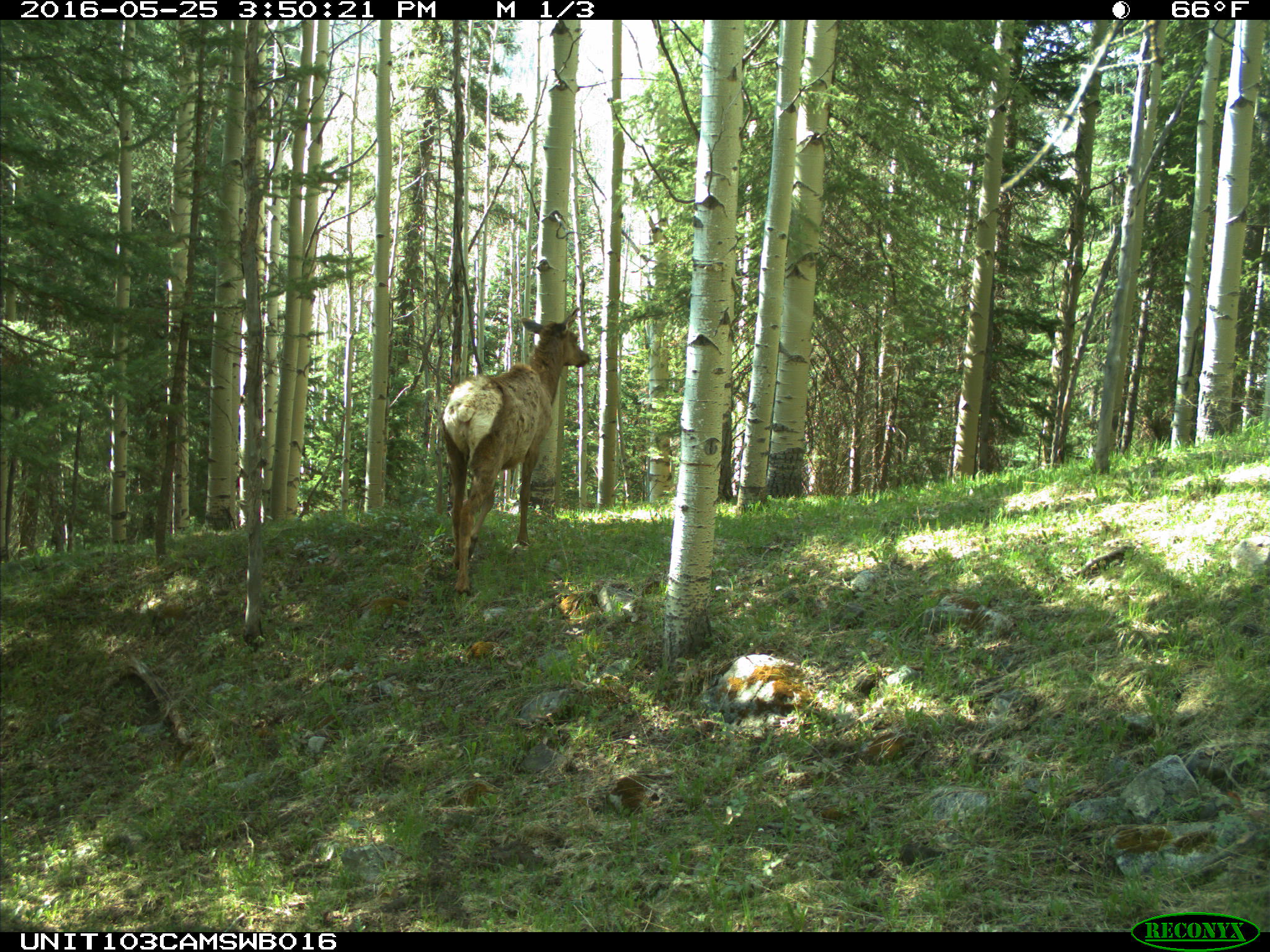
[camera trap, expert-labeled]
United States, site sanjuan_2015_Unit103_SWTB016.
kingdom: Animalia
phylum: Chordata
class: Mammalia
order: Artiodactyla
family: Cervidae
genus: Cervus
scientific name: Cervus elaphus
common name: red deer